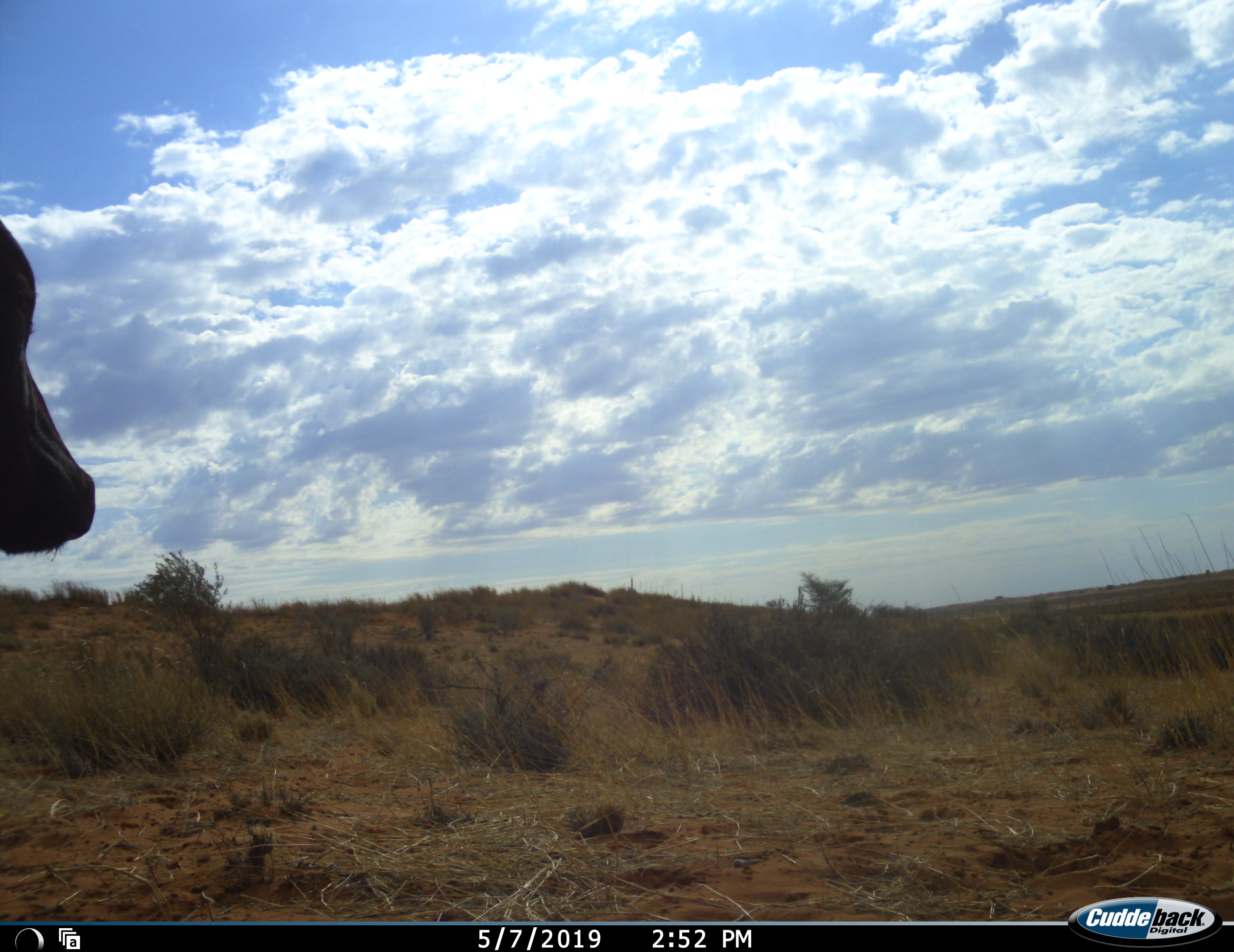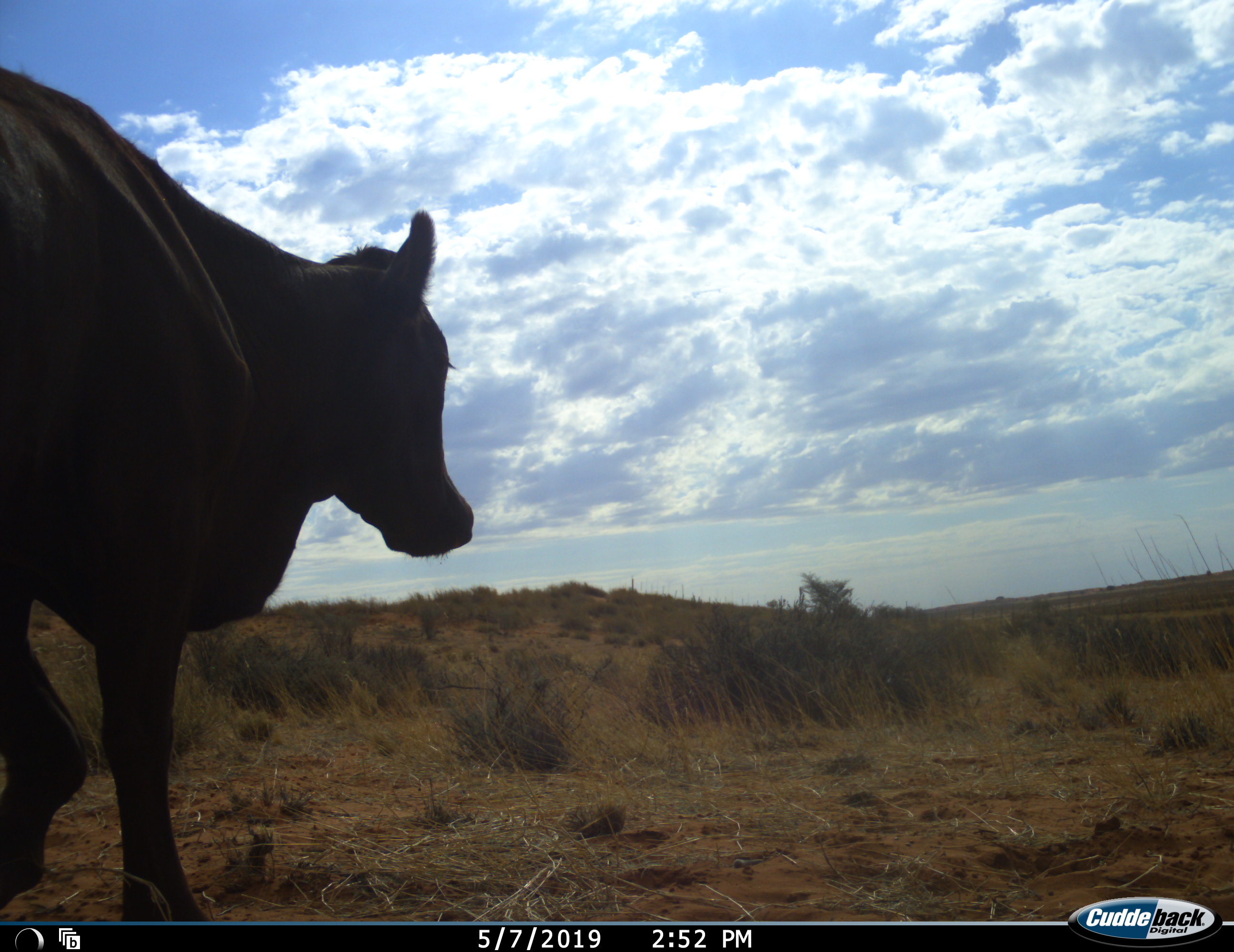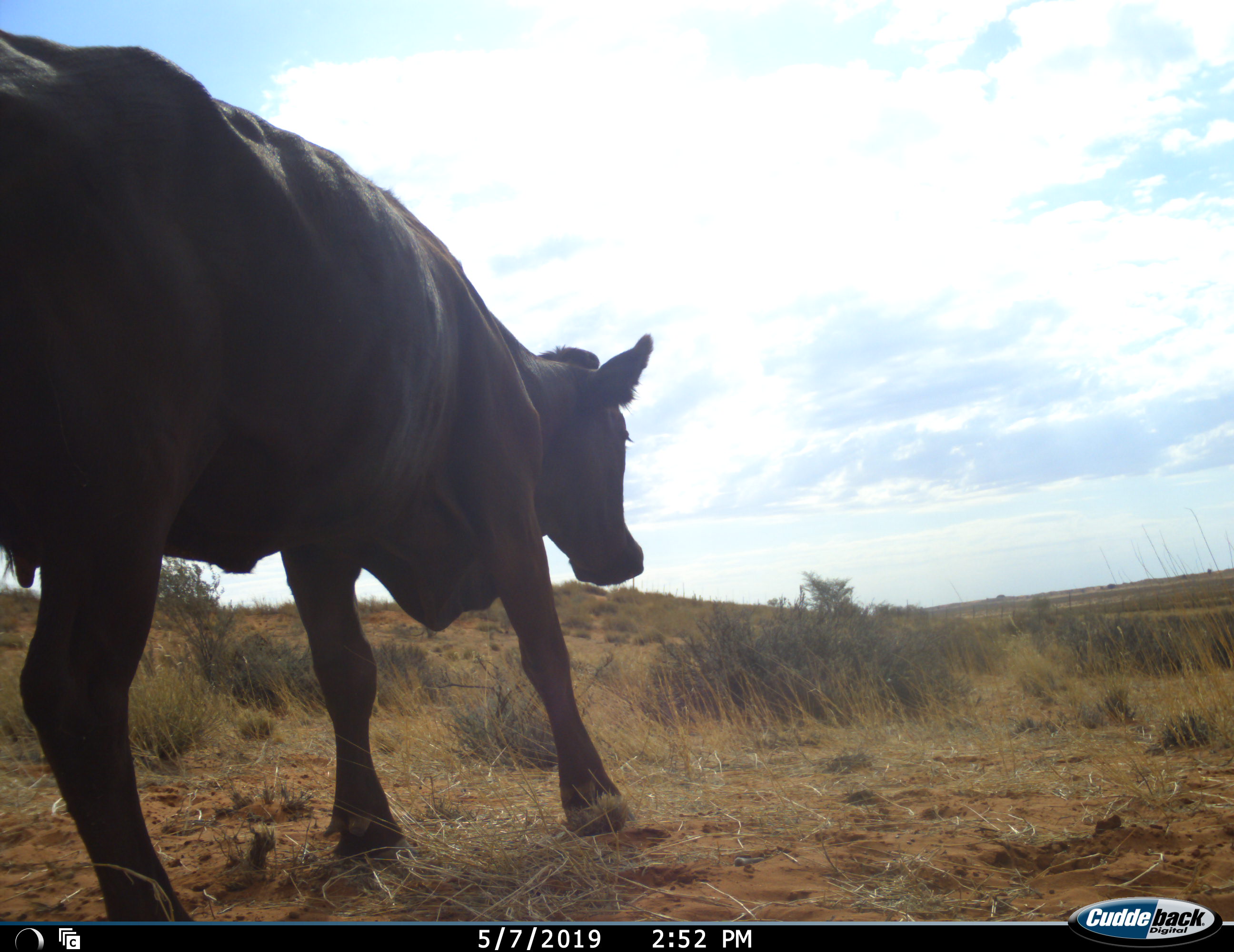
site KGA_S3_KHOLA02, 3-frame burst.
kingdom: Animalia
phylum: Chordata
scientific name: Vertebrata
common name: domestic animal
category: domesticanimal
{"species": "domesticanimal (domestic animal) (Vertebrata)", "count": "1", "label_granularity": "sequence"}